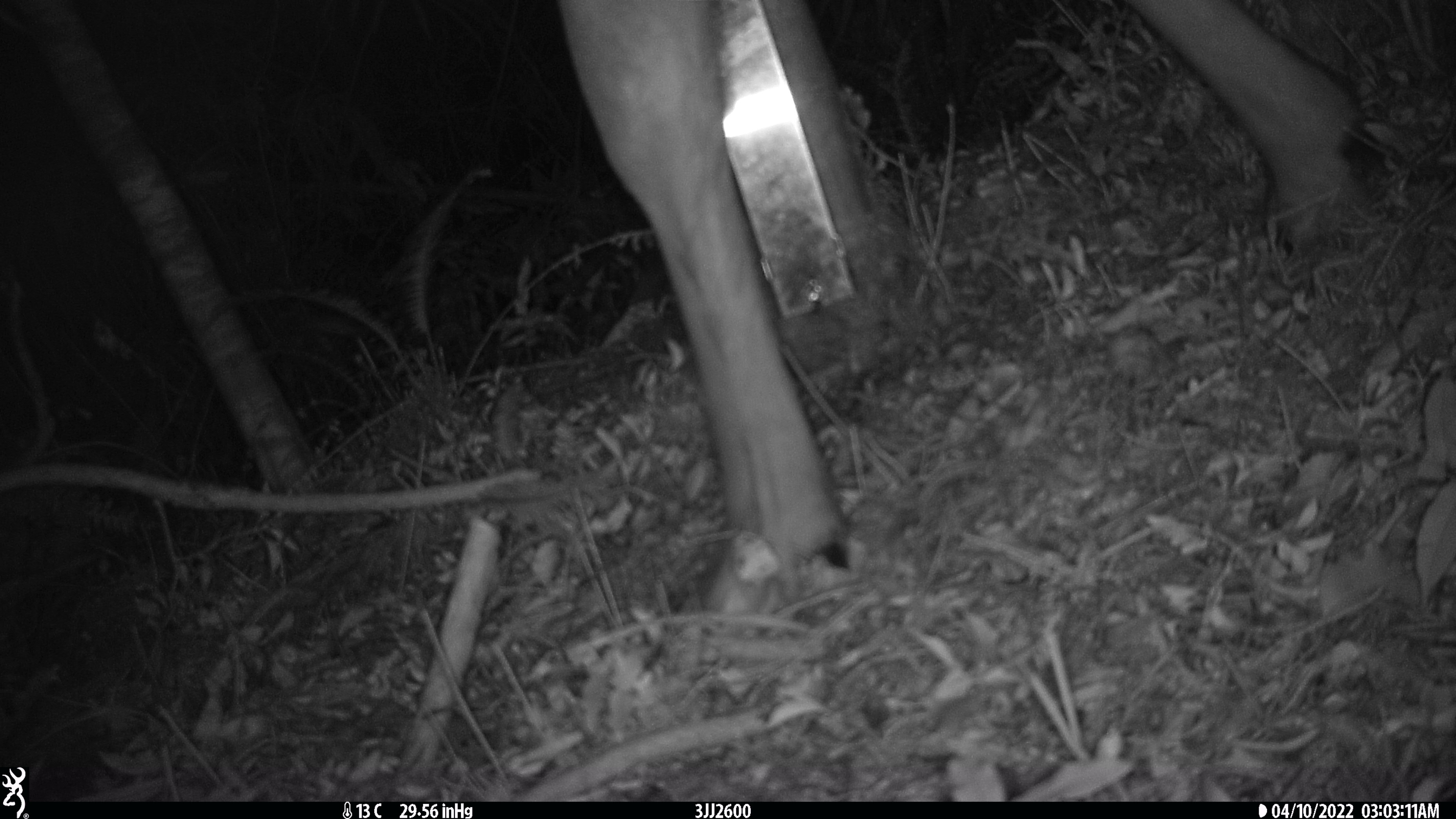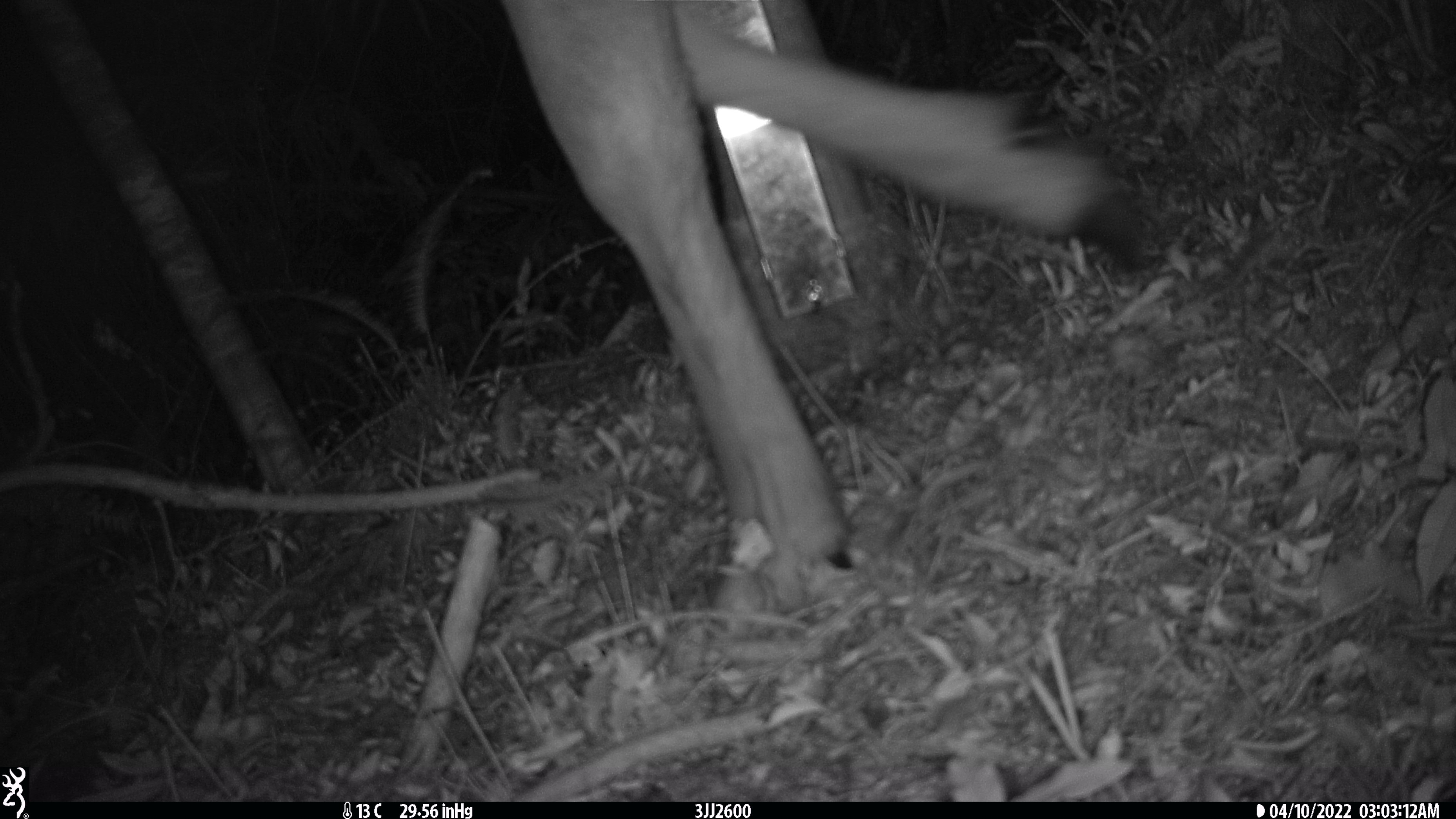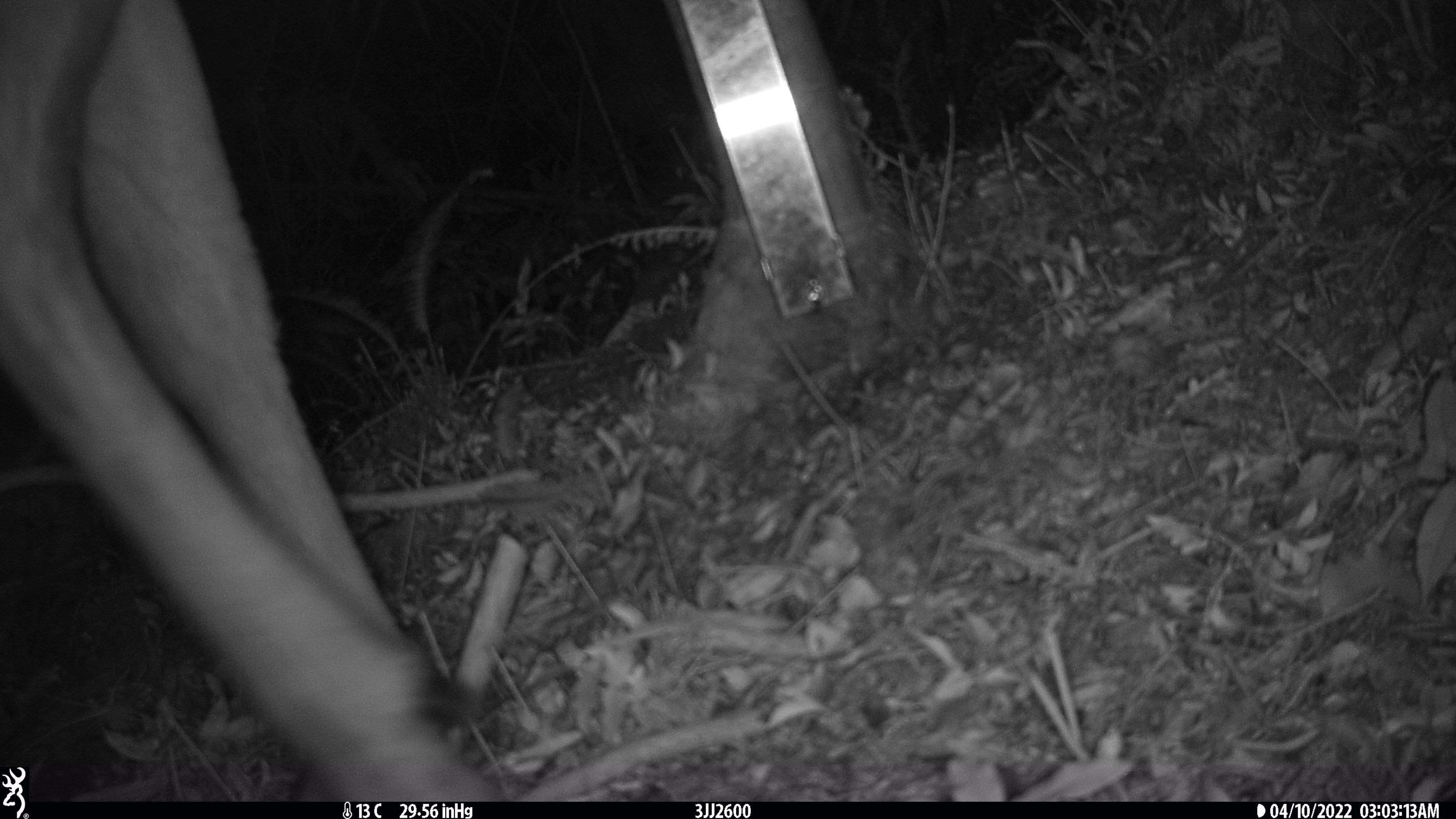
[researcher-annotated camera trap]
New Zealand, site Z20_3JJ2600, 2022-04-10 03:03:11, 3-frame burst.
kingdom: Animalia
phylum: Chordata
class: Mammalia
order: Artiodactyla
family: Cervidae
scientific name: Cervidae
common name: deer